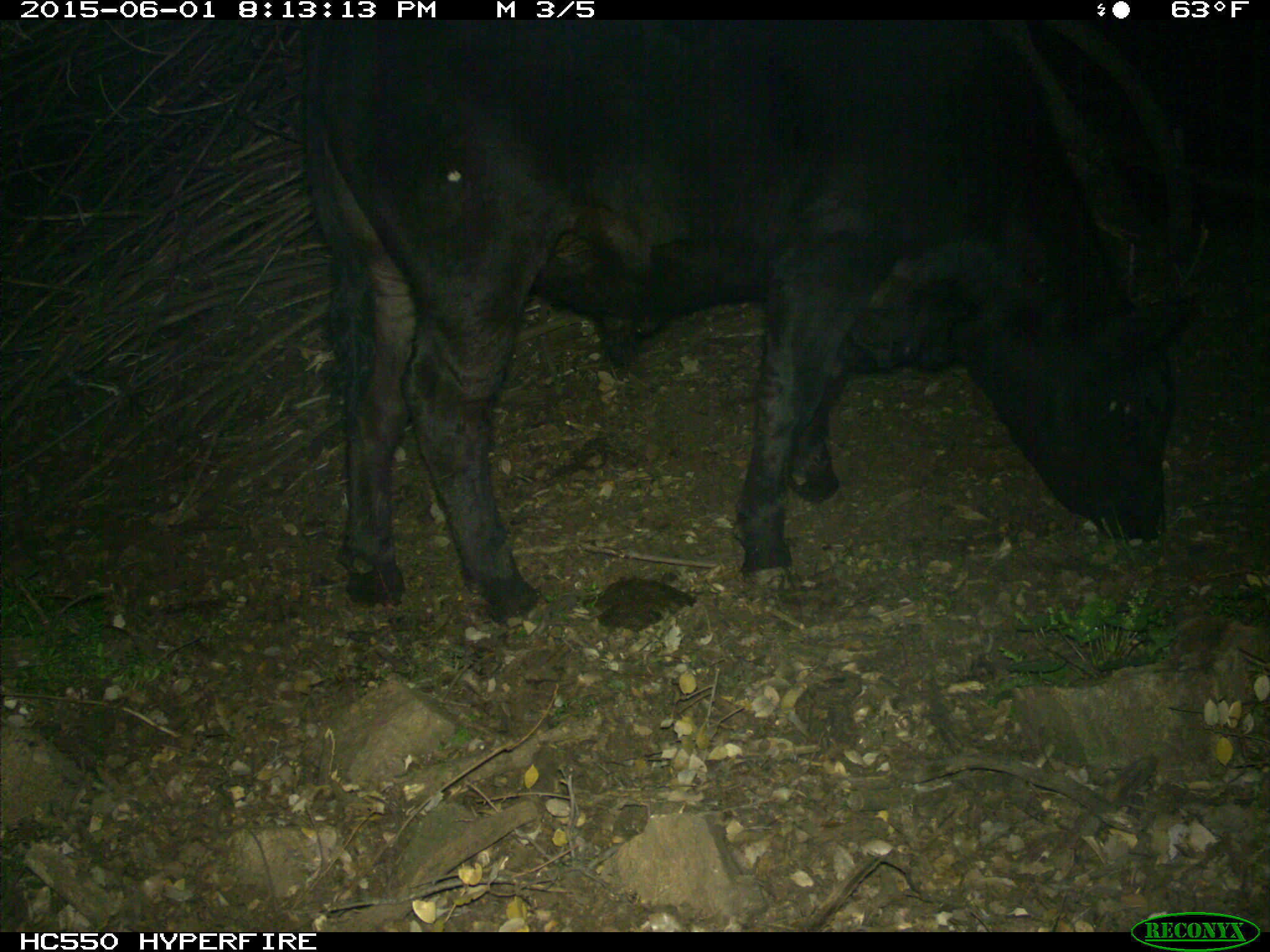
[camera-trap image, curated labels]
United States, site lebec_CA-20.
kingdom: Animalia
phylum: Chordata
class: Mammalia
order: Artiodactyla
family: Bovidae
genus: Bos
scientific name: Bos taurus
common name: domestic cow